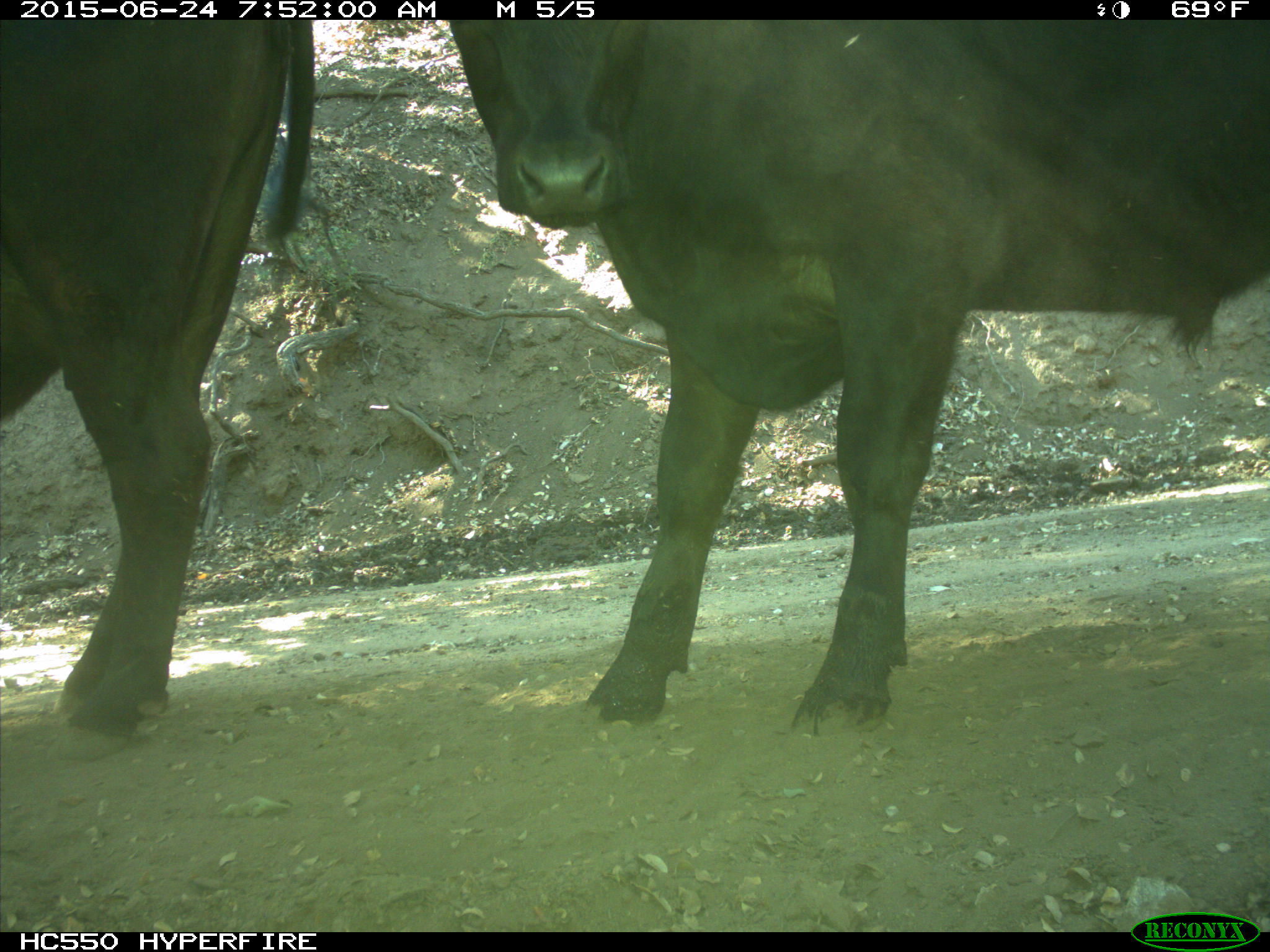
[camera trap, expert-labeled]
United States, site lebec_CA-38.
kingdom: Animalia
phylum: Chordata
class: Mammalia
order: Artiodactyla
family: Bovidae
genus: Bos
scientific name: Bos taurus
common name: domestic cow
Bos taurus (domestic cow).